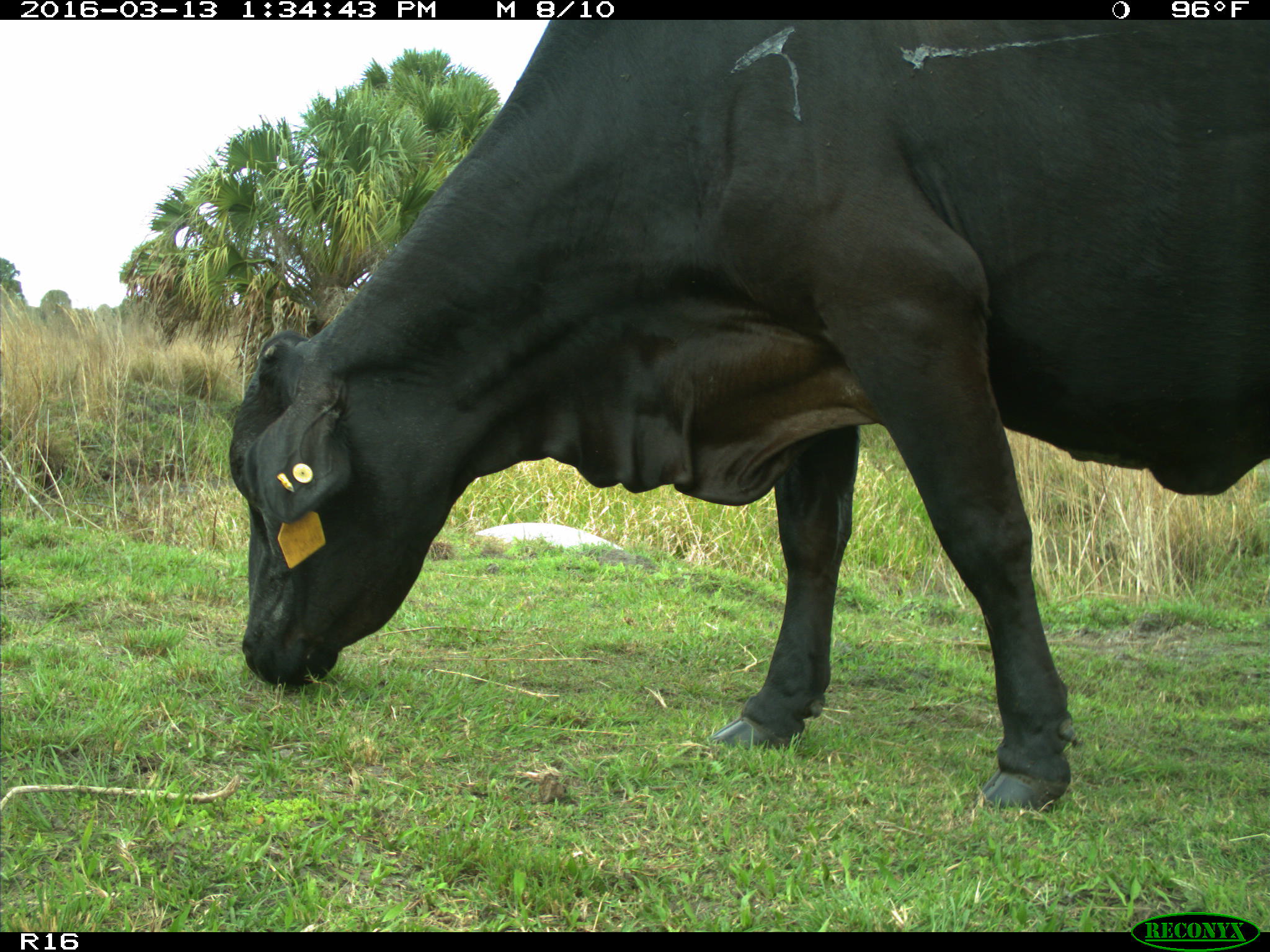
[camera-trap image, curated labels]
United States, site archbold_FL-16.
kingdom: Animalia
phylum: Chordata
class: Mammalia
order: Artiodactyla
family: Bovidae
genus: Bos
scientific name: Bos taurus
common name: domestic cow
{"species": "Bos taurus (domestic cow)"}